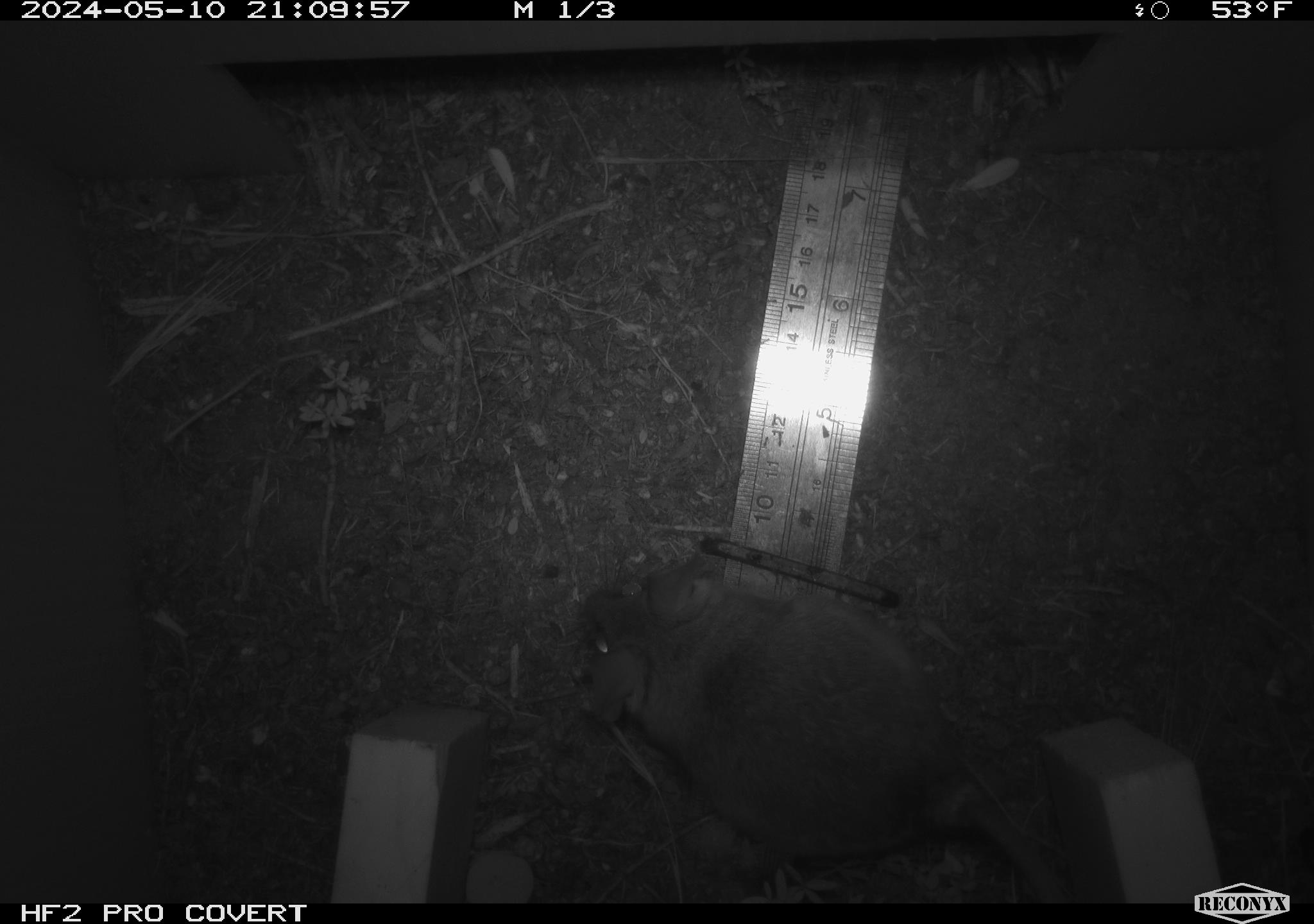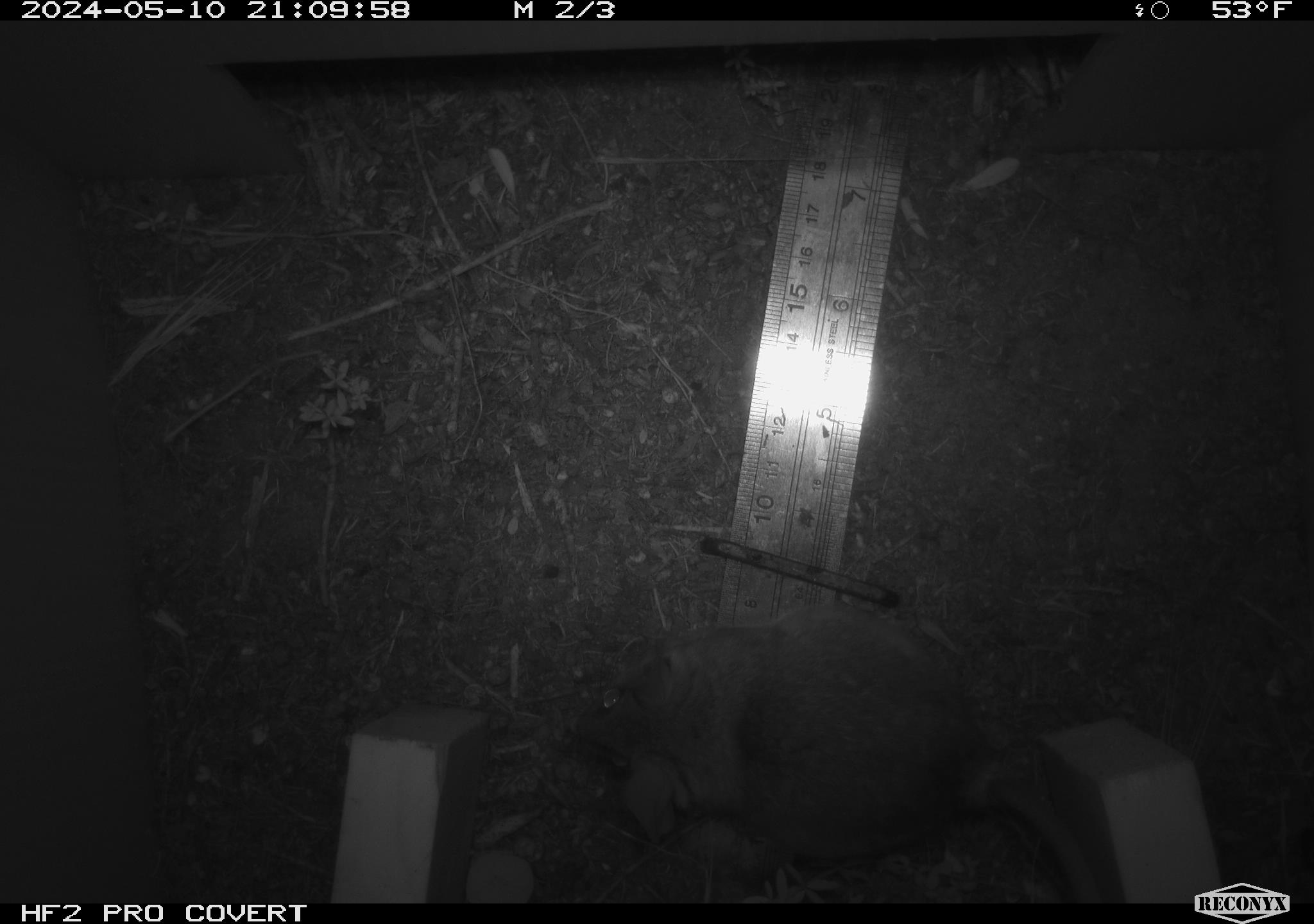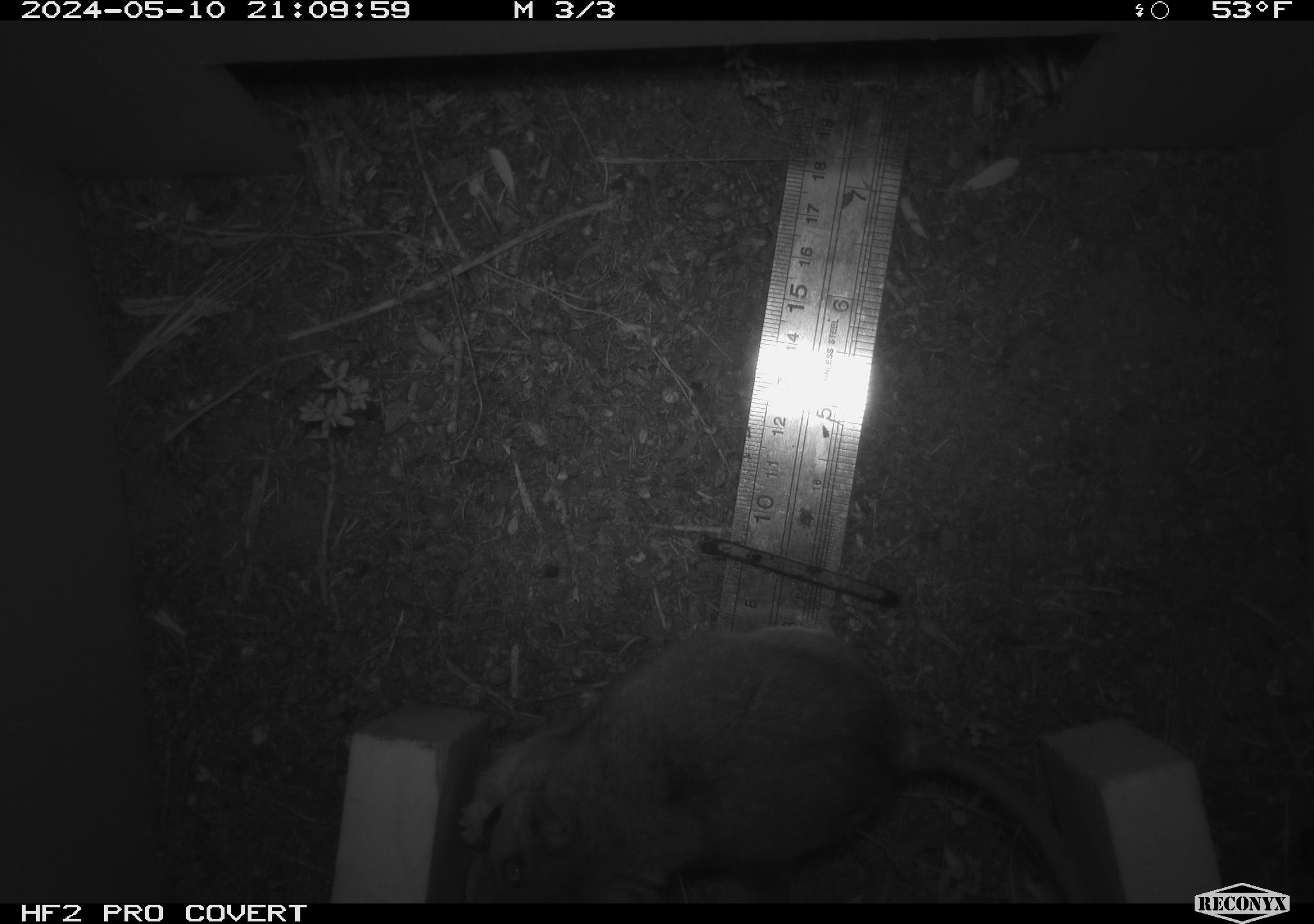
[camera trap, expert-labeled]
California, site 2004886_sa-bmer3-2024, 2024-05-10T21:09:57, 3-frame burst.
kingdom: Animalia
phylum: Chordata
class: Mammalia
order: Rodentia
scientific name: Rodentia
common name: mouse species